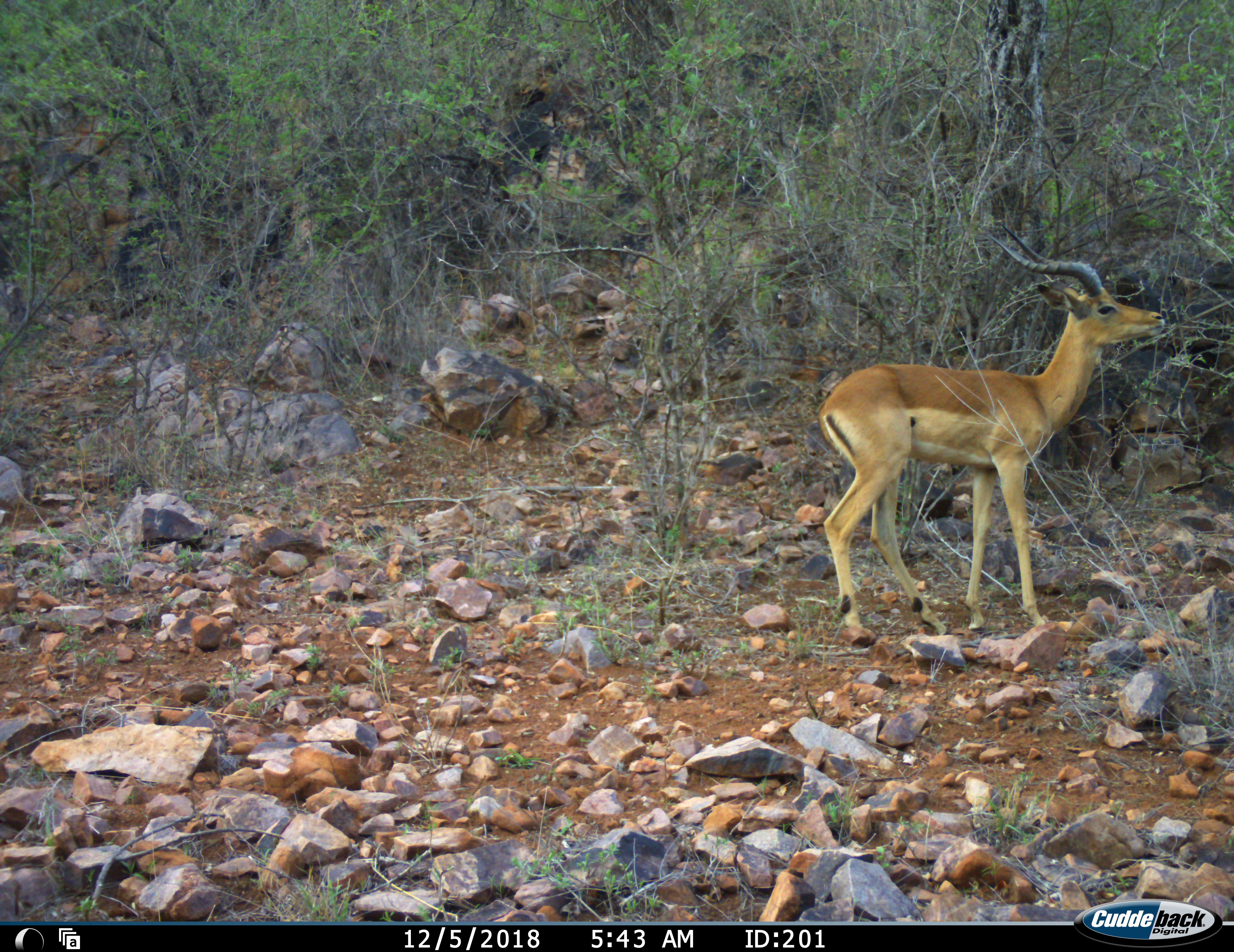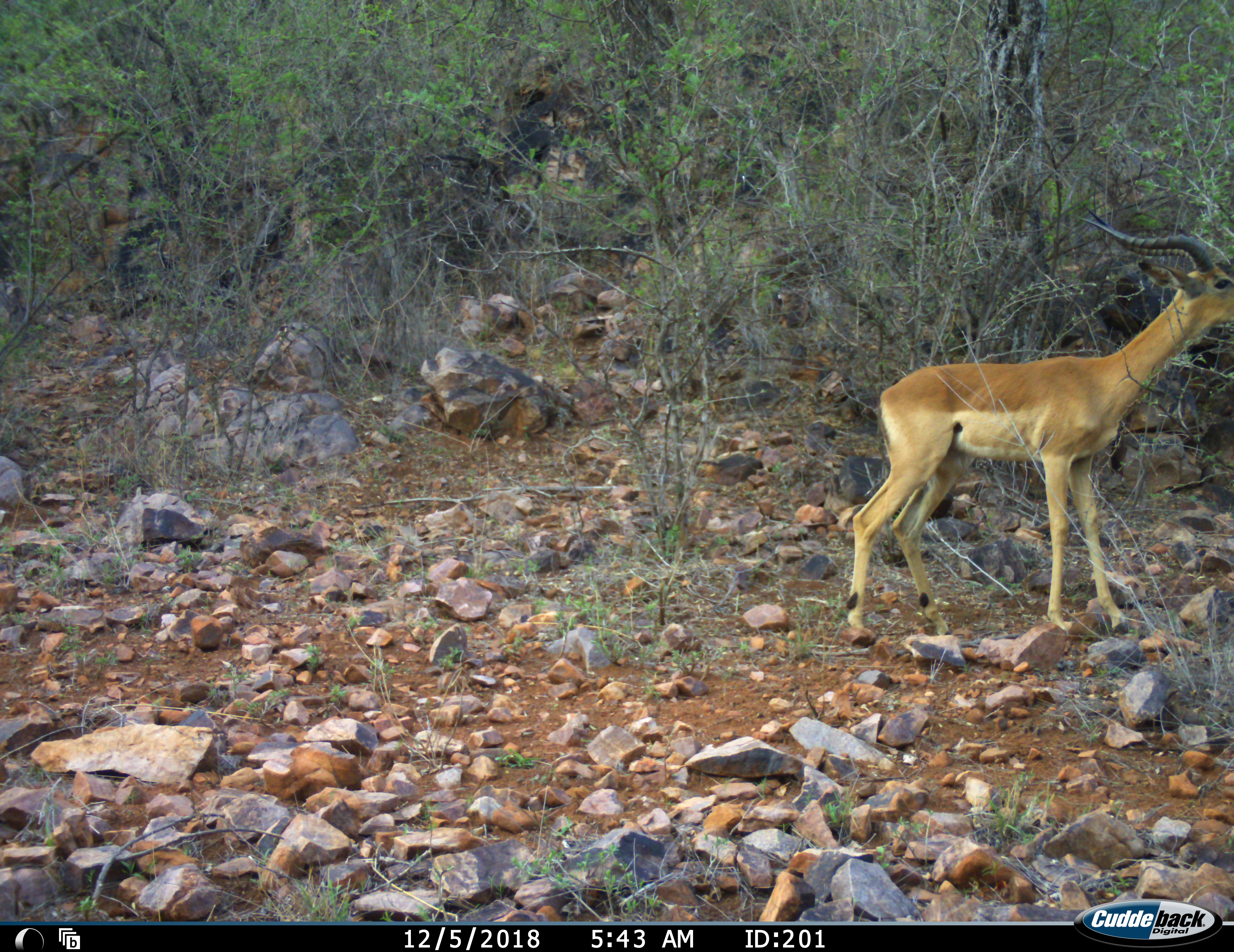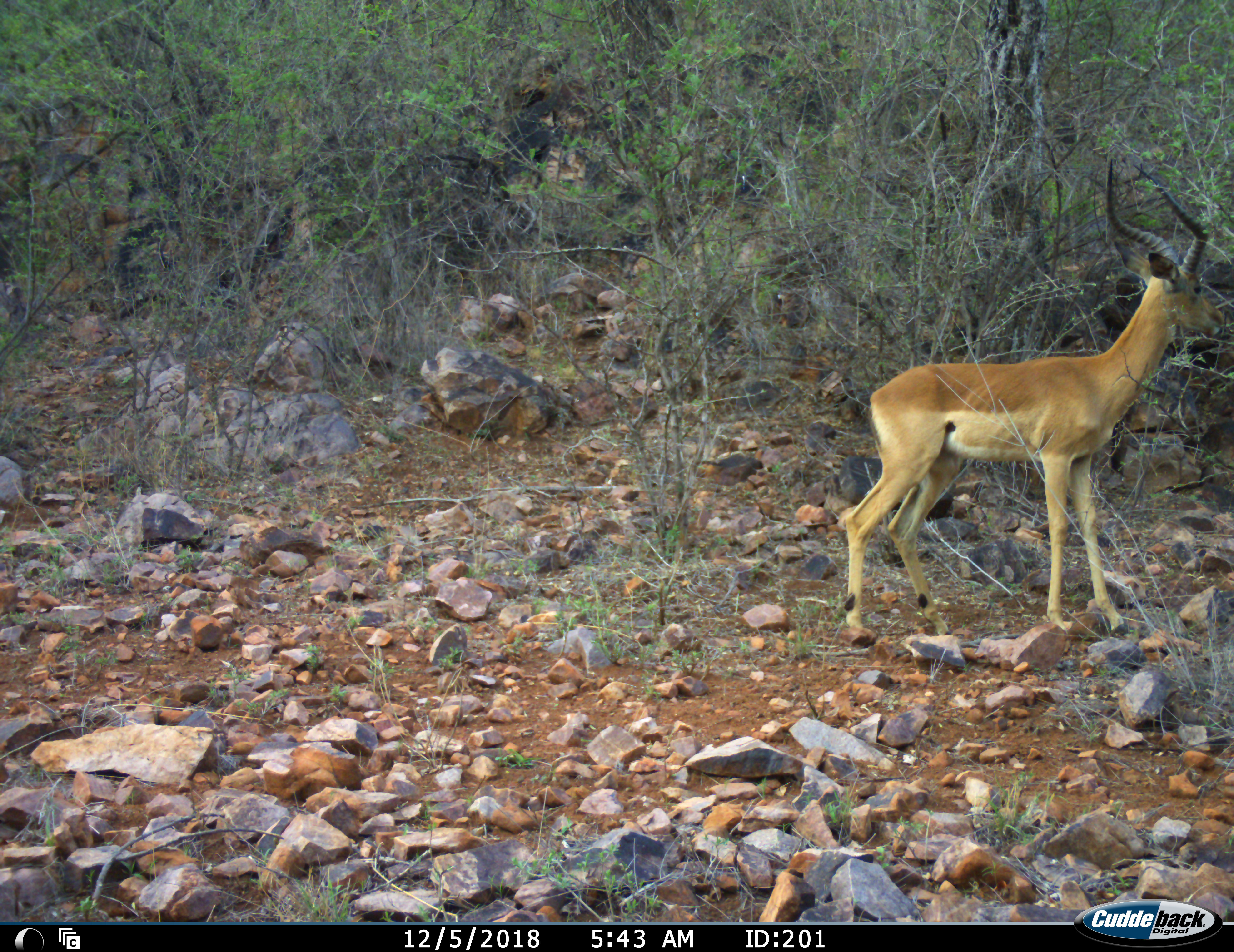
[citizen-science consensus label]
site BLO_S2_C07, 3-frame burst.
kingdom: Animalia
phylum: Chordata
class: Mammalia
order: Artiodactyla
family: Bovidae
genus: Aepyceros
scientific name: Aepyceros melampus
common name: impala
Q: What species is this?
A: Impala (Aepyceros melampus).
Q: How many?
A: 1.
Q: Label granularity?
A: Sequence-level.